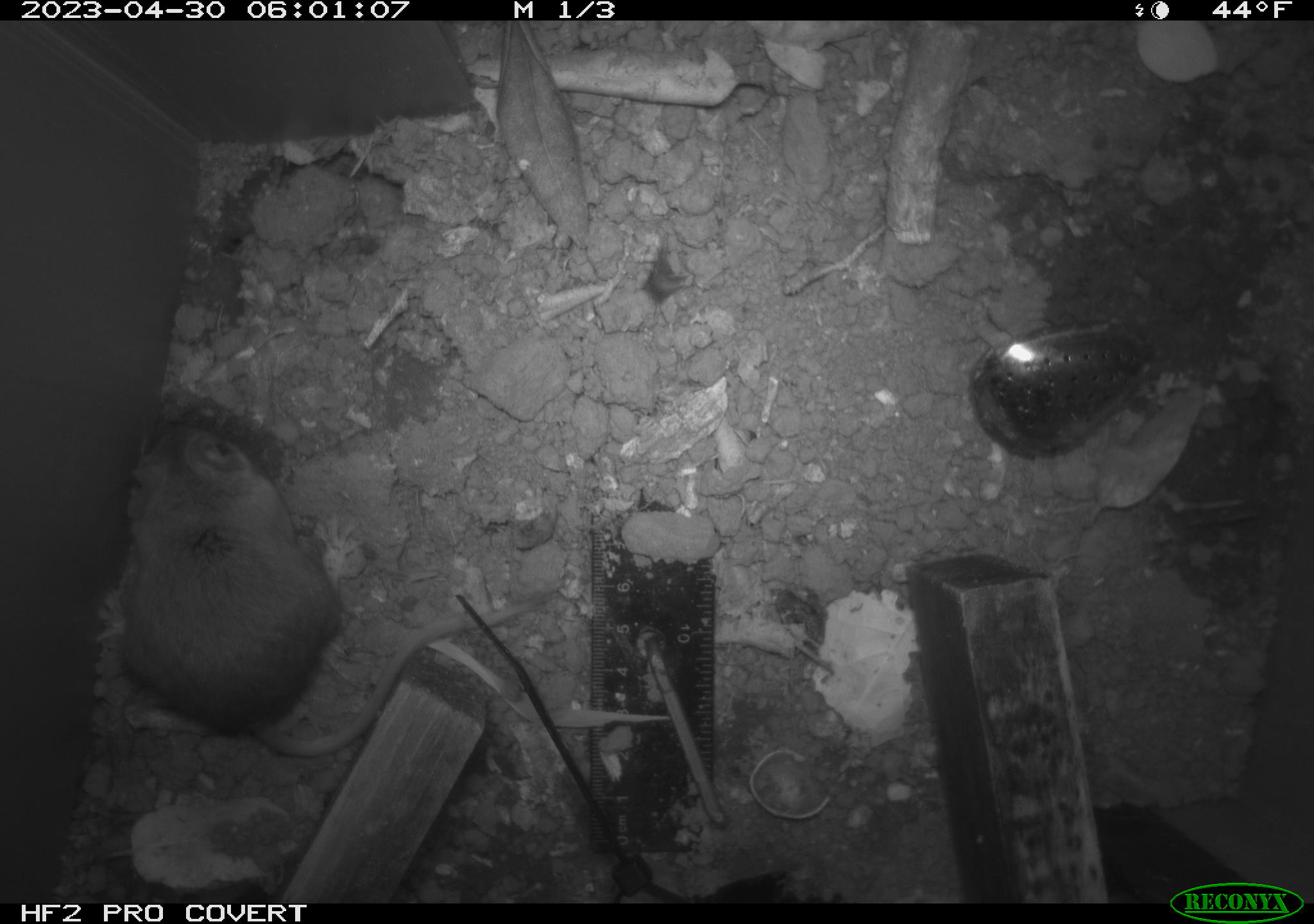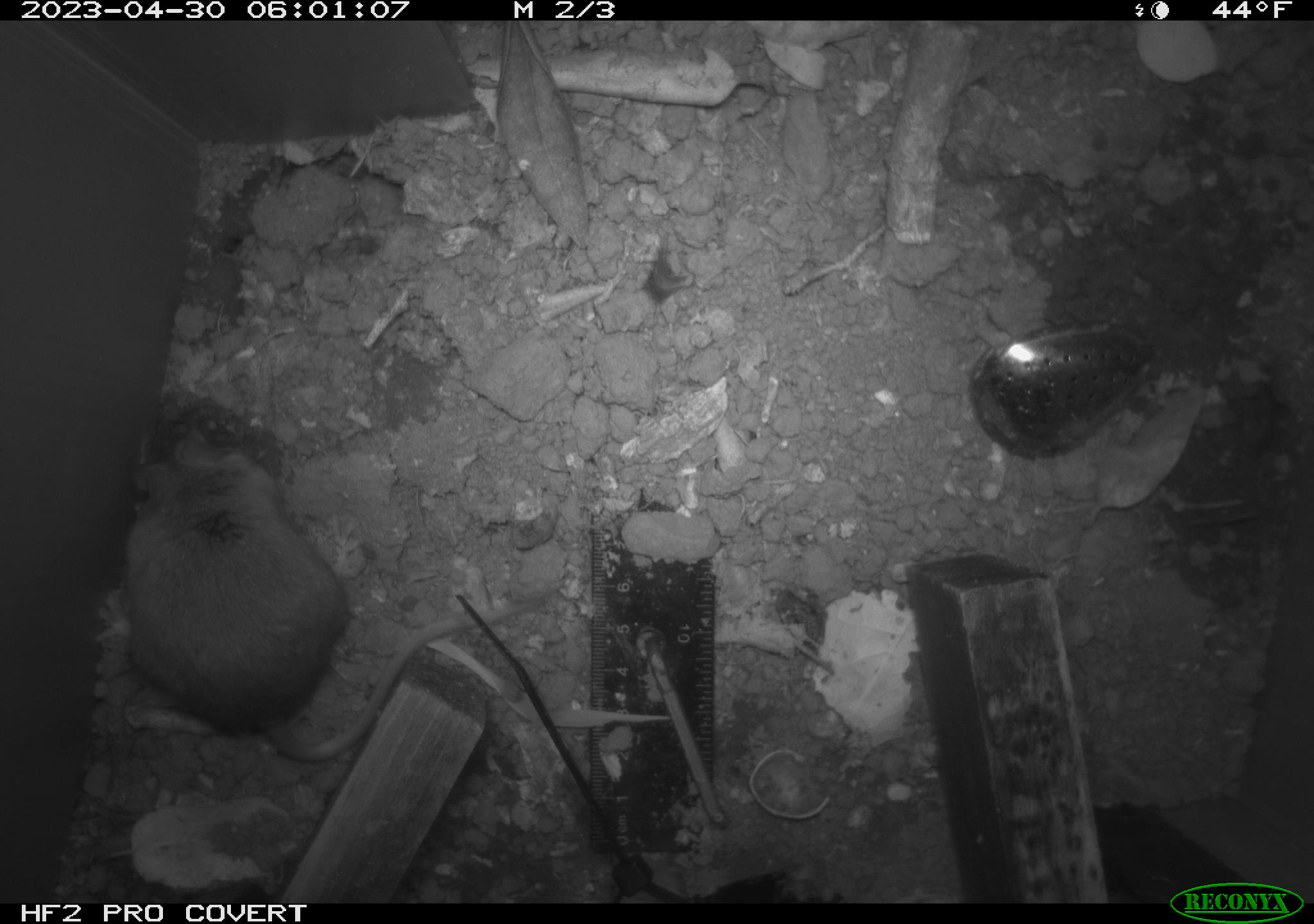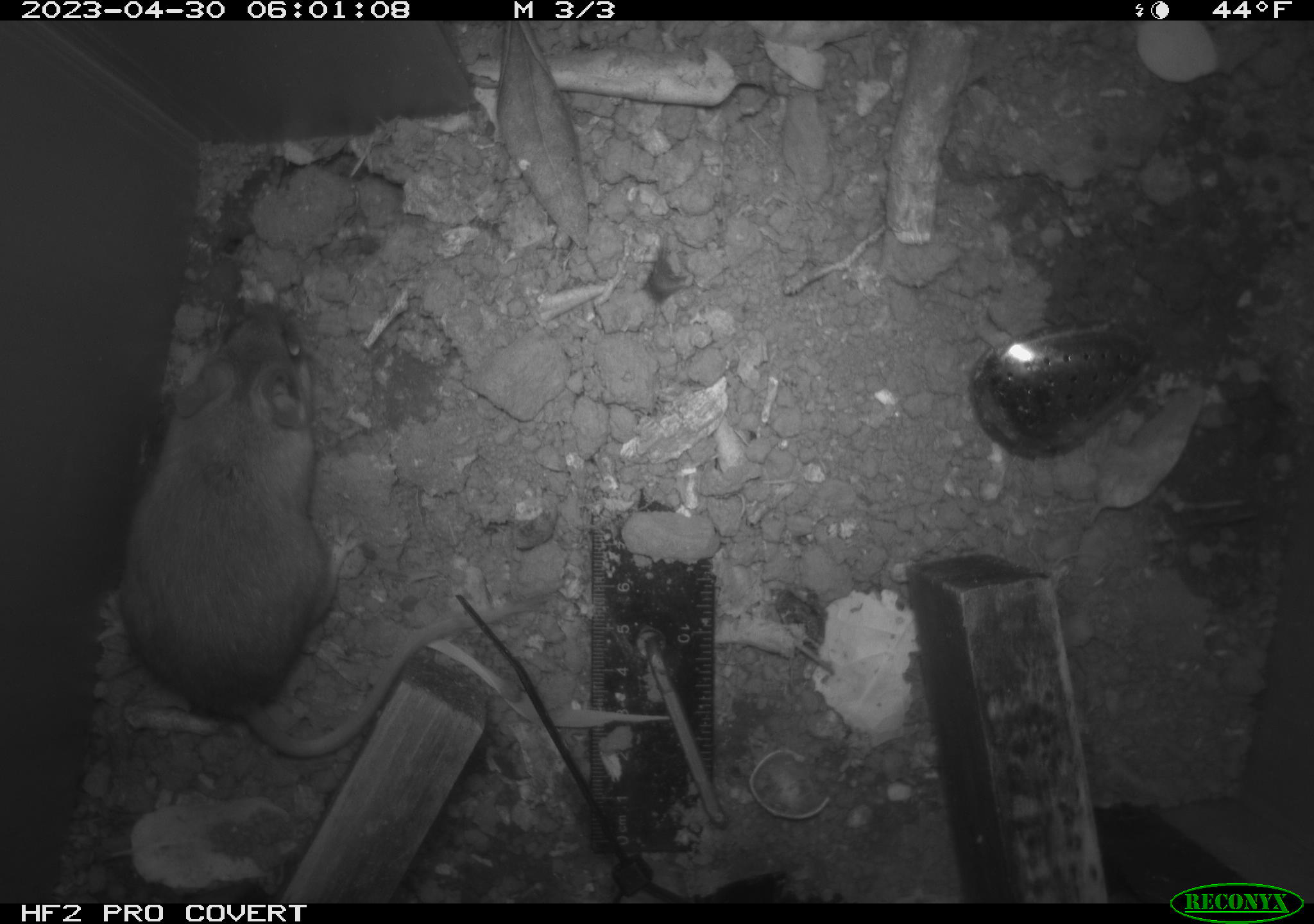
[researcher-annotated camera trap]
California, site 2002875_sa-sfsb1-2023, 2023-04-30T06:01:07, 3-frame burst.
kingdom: Animalia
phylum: Chordata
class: Mammalia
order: Rodentia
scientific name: Rodentia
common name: mouse species